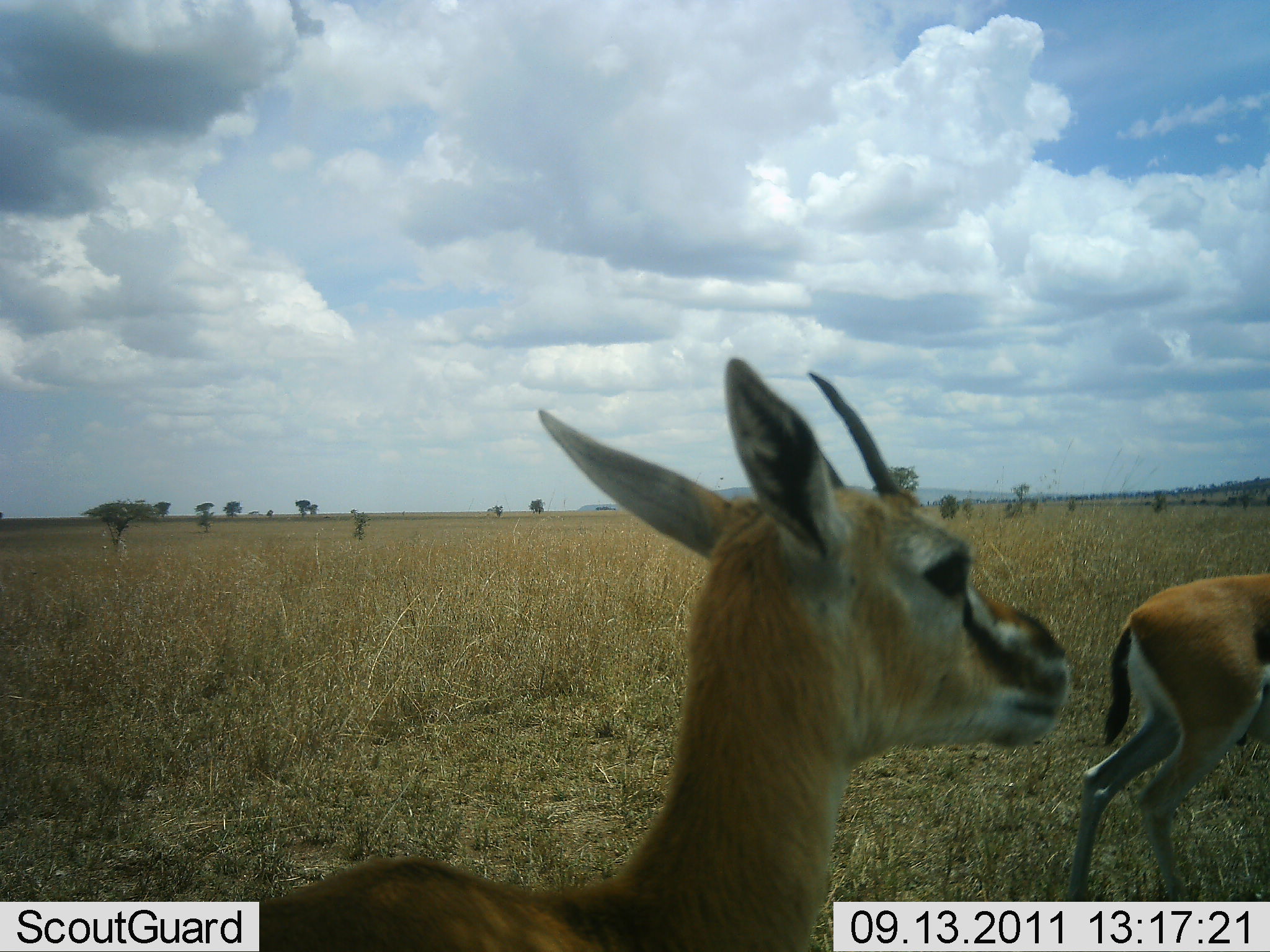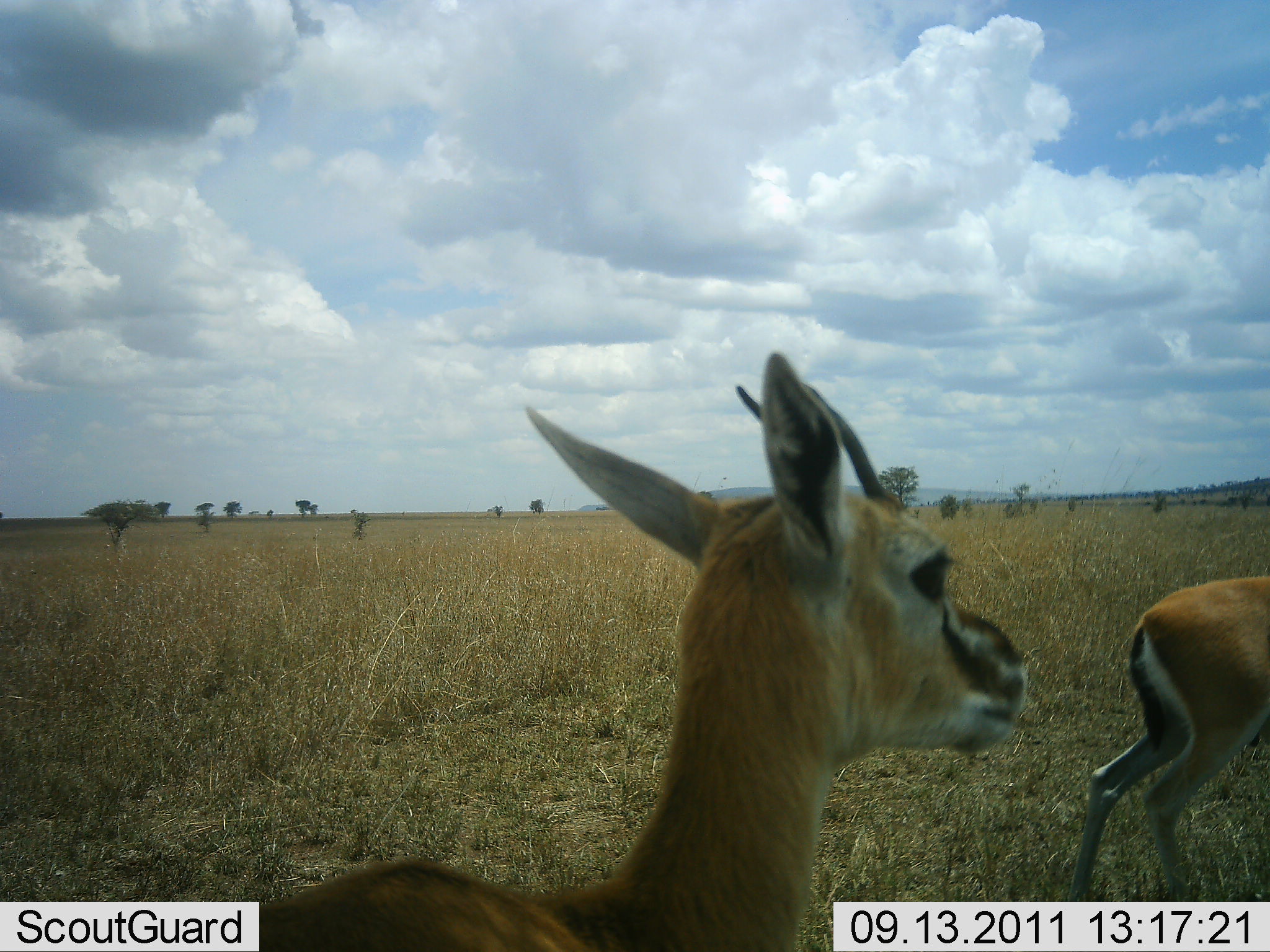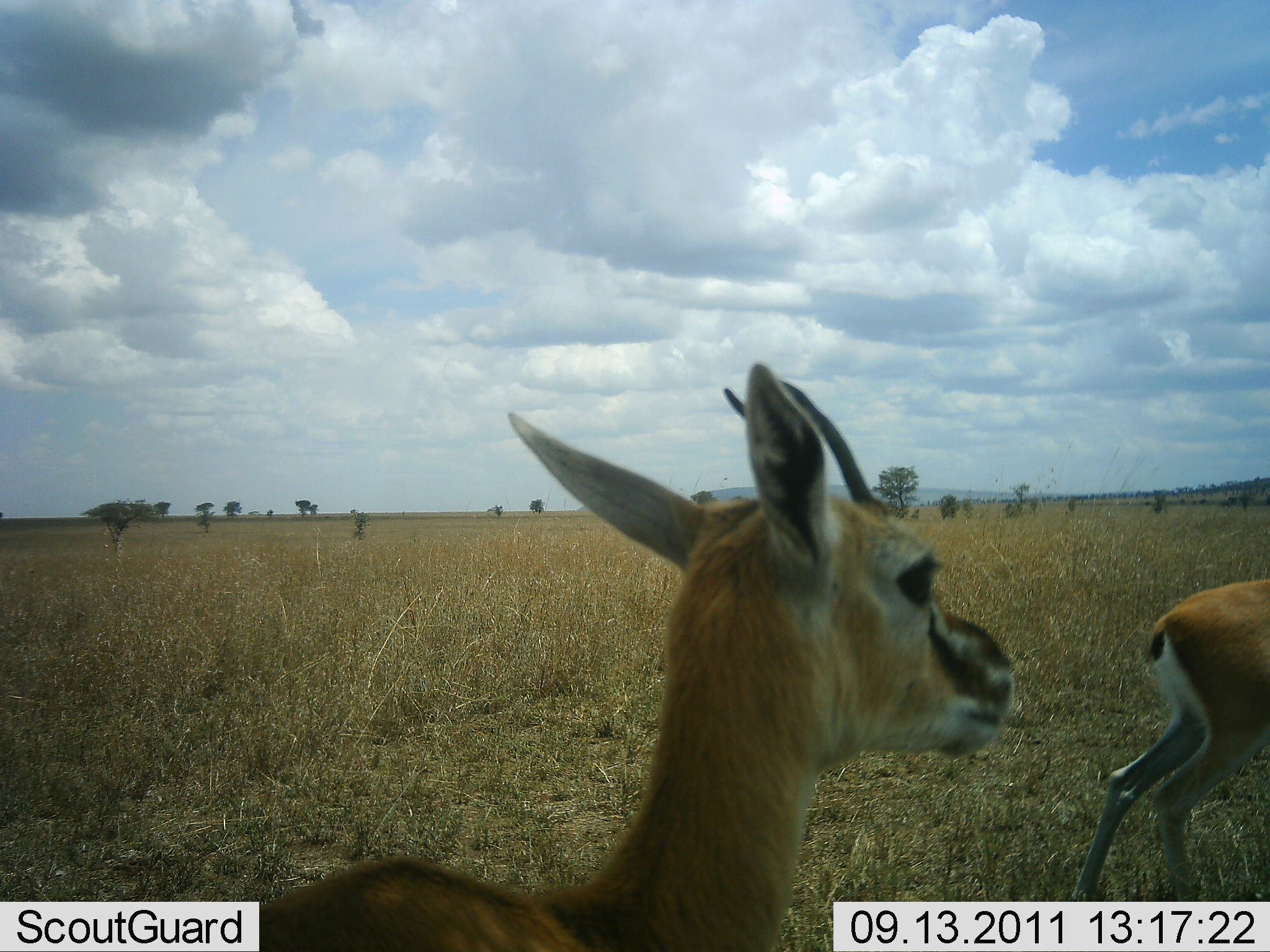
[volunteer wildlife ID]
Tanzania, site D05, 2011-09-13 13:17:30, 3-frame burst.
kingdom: Animalia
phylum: Chordata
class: Mammalia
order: Artiodactyla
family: Bovidae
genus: Eudorcas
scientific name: Eudorcas thomsonii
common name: thomson's gazelle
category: gazellethomsons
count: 2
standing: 100%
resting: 0%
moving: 0%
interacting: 0%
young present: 0%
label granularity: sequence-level